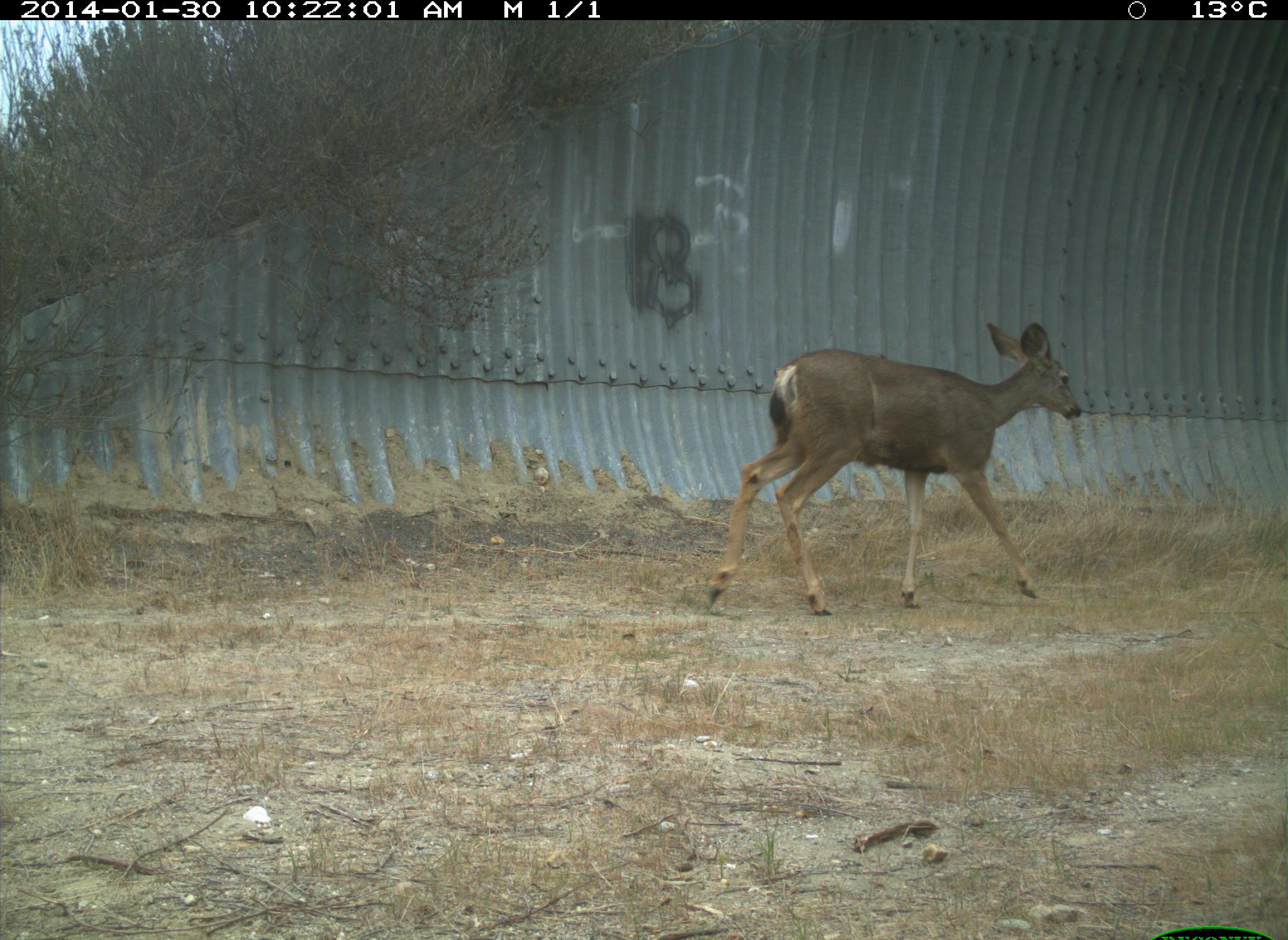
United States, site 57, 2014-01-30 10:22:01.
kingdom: Animalia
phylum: Chordata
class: Mammalia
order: Artiodactyla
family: Cervidae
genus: Odocoileus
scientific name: Odocoileus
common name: deer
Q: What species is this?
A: Deer (Odocoileus).